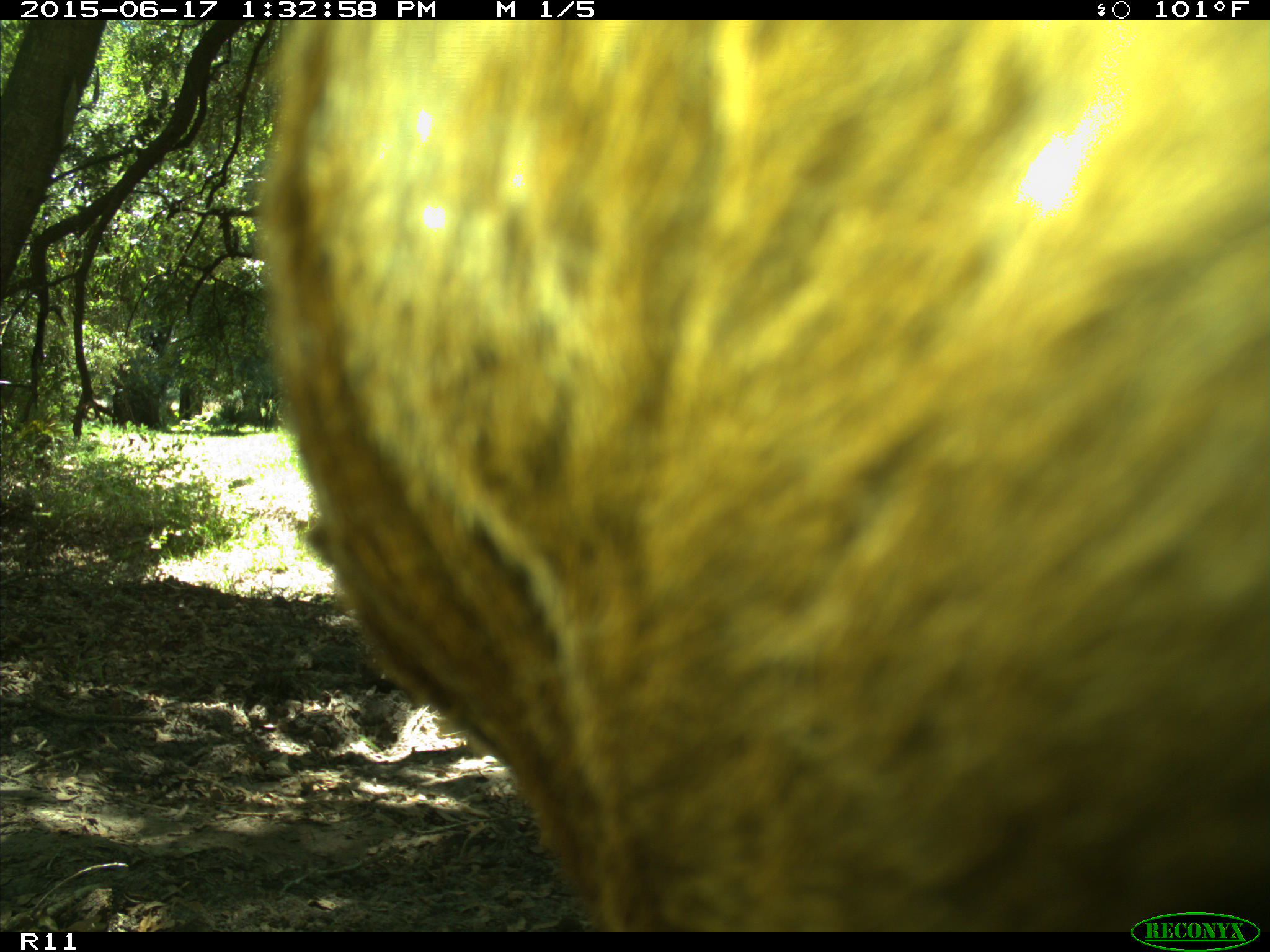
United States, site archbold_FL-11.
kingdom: Animalia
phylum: Chordata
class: Mammalia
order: Artiodactyla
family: Bovidae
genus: Bos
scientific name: Bos taurus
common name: domestic cow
Bos taurus (domestic cow).